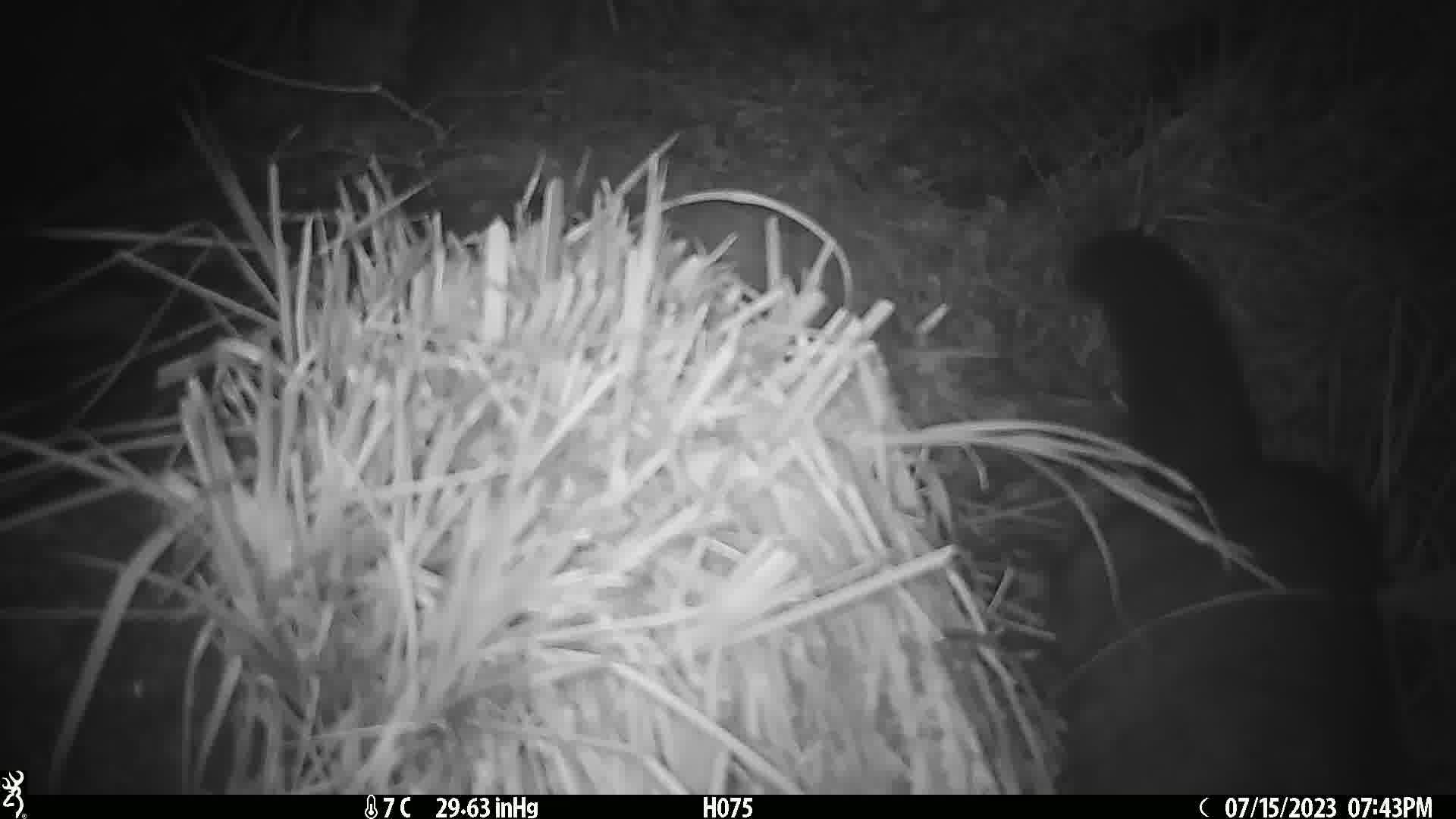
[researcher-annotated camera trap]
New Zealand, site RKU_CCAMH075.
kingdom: Animalia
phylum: Chordata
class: Mammalia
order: Diprotodontia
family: Phalangeridae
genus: Trichosurus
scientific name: Trichosurus vulpecula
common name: common brushtail possum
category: possum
Possum (common brushtail possum) (Trichosurus vulpecula).